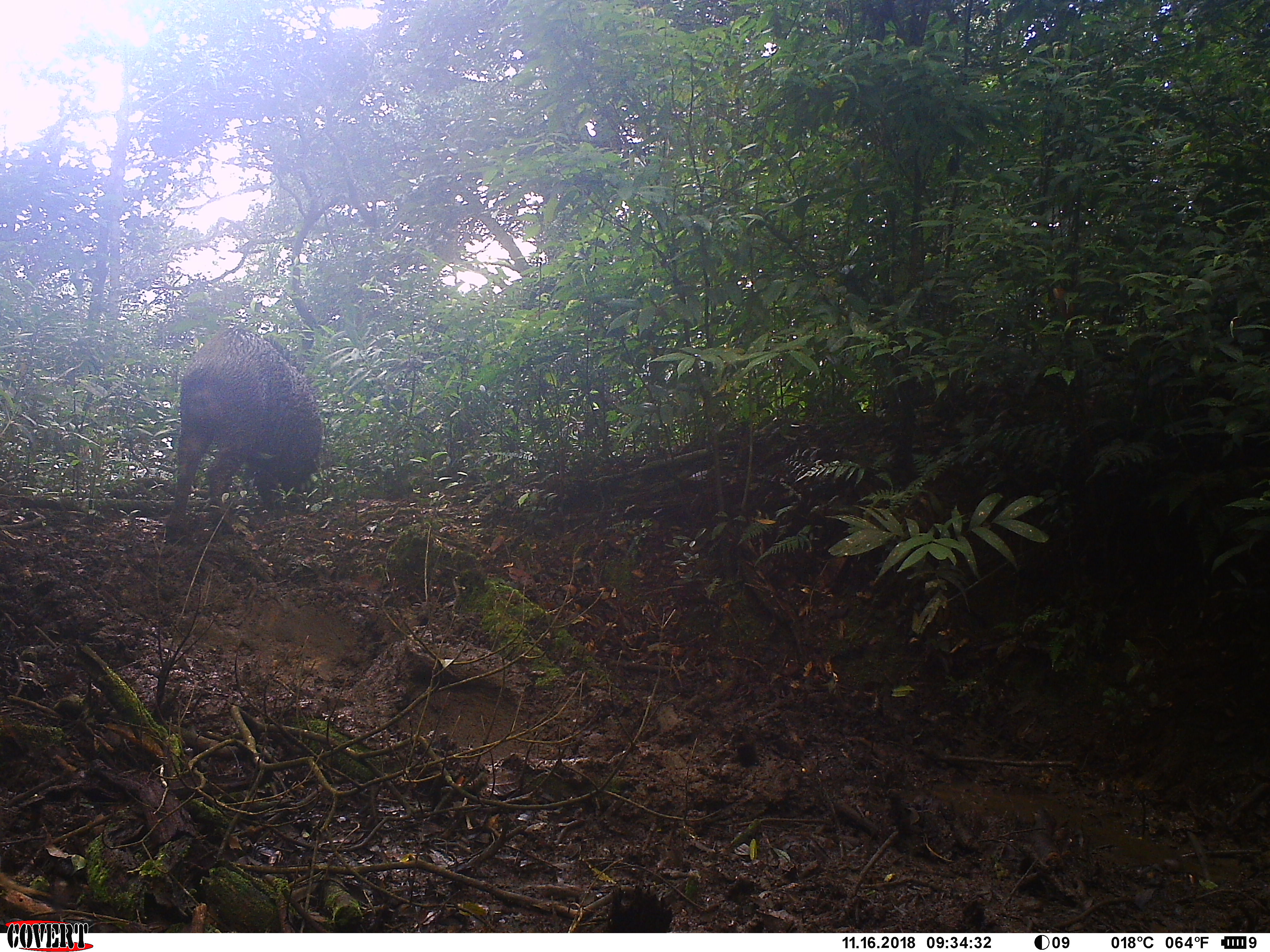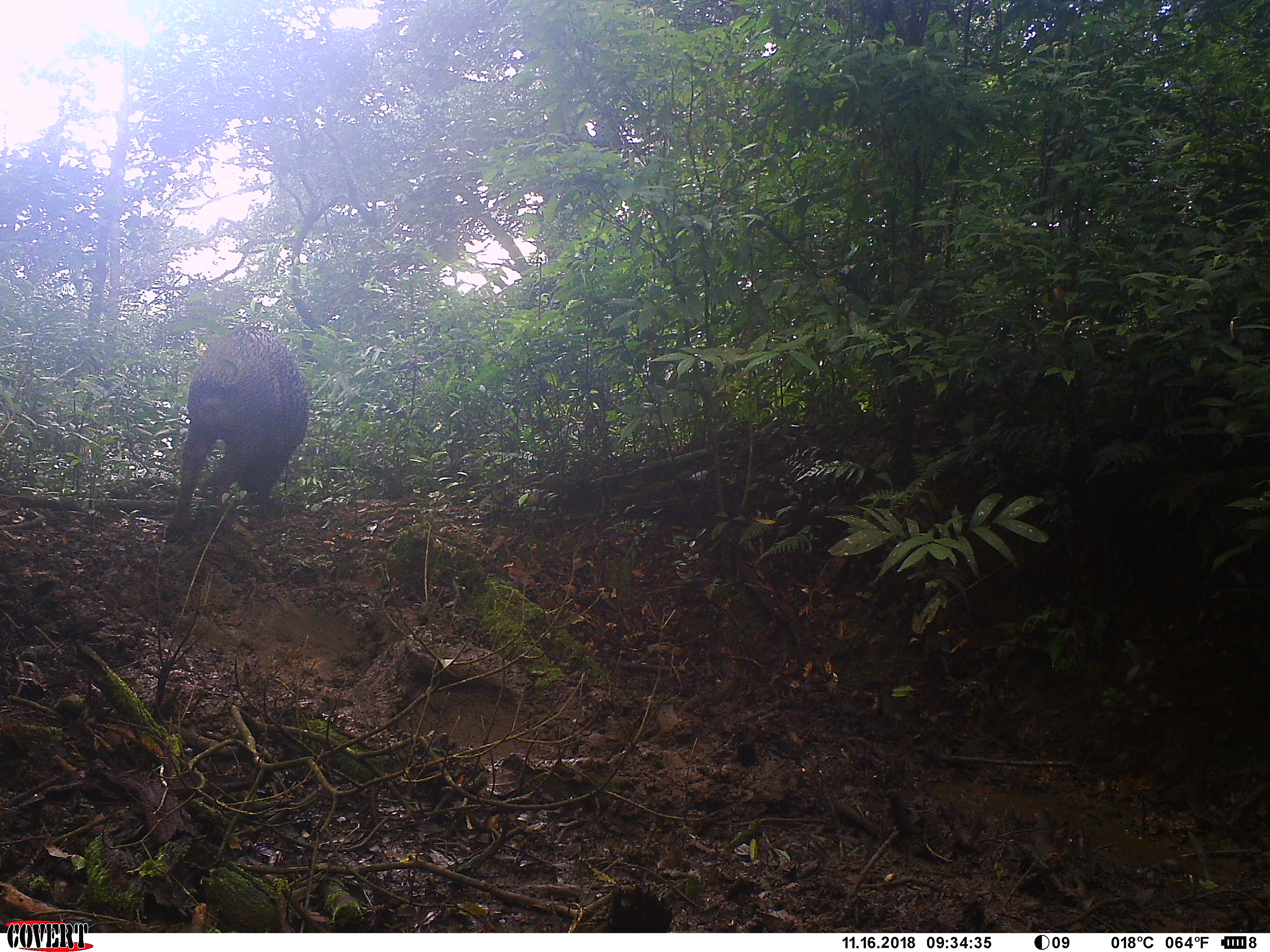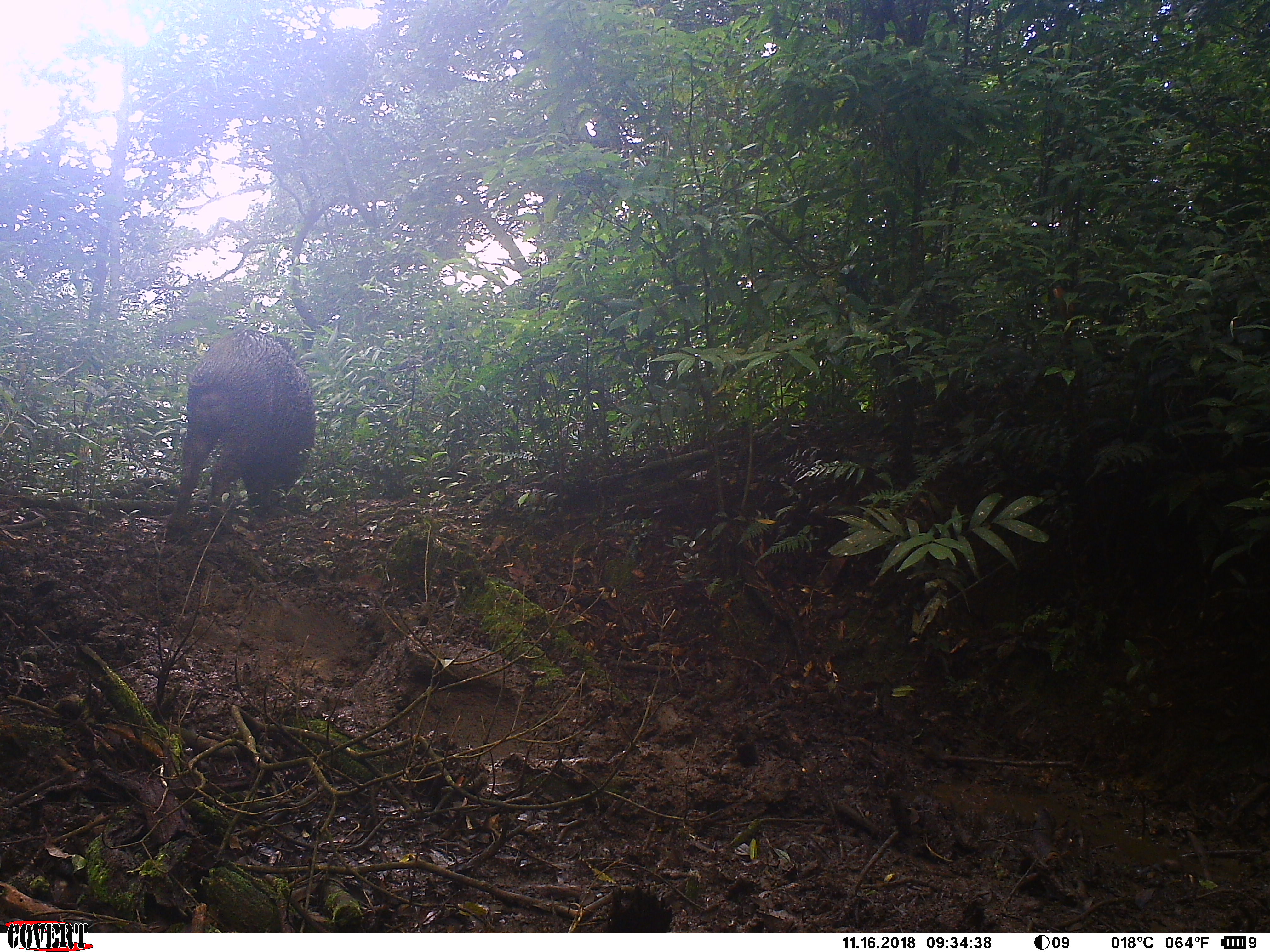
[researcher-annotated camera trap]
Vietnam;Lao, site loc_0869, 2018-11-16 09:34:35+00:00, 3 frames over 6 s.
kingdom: Animalia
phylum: Chordata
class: Mammalia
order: Artiodactyla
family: Suidae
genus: Sus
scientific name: Sus scrofa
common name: eurasian wild pig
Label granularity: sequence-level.